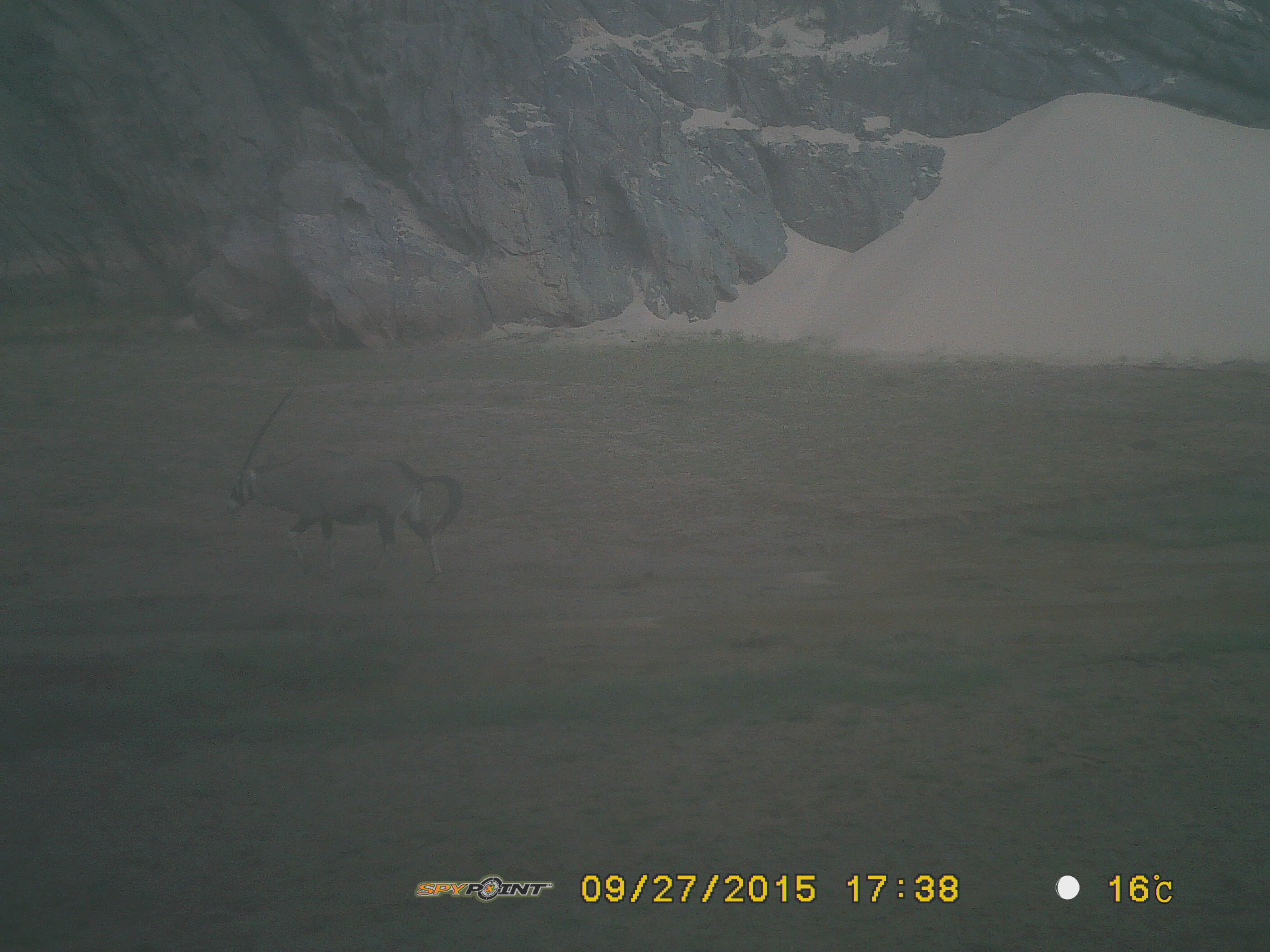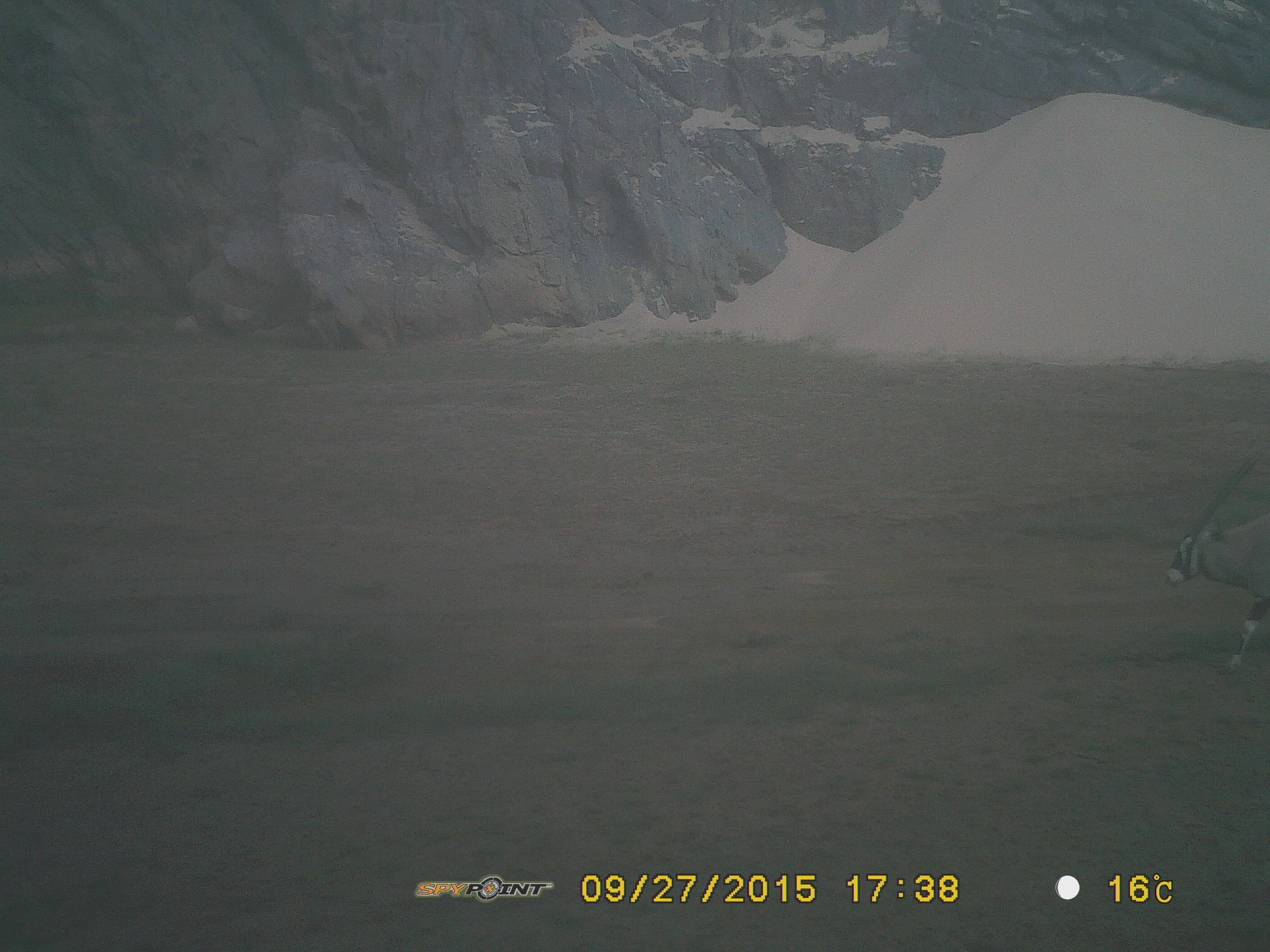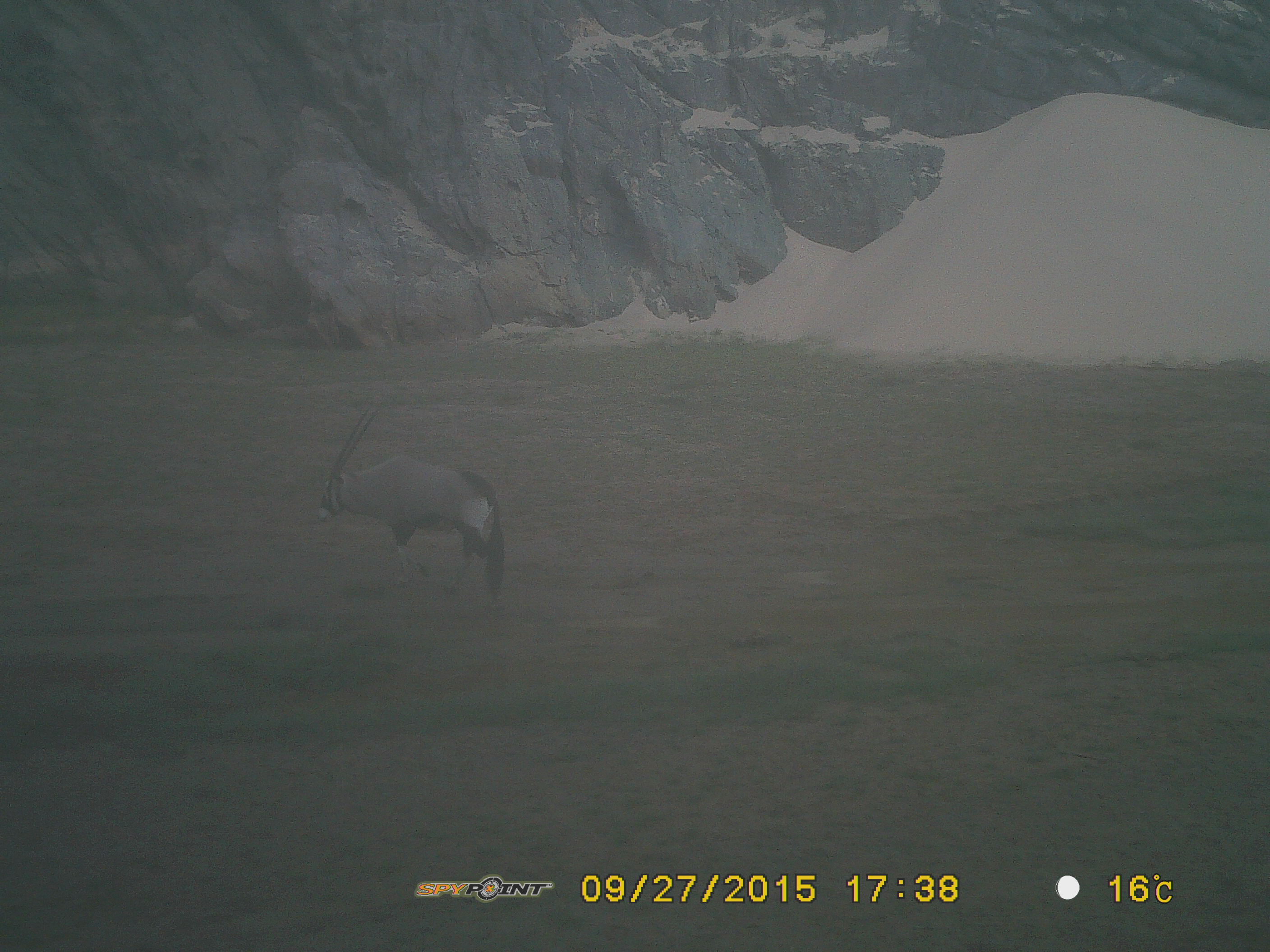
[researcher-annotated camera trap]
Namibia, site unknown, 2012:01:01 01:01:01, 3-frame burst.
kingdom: Animalia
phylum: Chordata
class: Mammalia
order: Artiodactyla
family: Bovidae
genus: Oryx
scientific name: Oryx gazella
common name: gemsbok